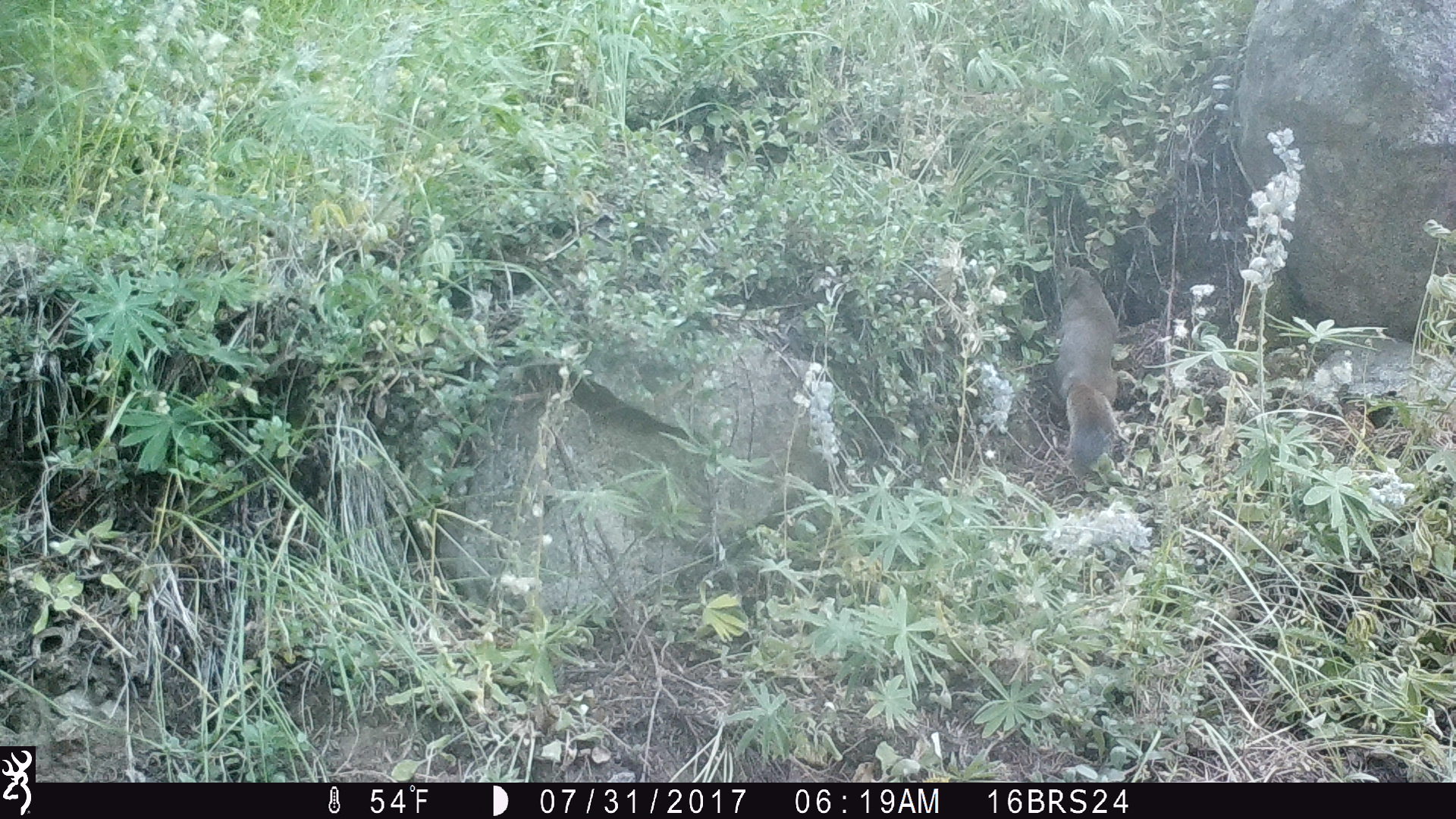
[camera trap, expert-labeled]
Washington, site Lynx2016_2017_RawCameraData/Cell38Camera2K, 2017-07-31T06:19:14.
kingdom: Animalia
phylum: Chordata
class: Mammalia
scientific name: Mammalia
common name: small mammal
Small mammal (Mammalia). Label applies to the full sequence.